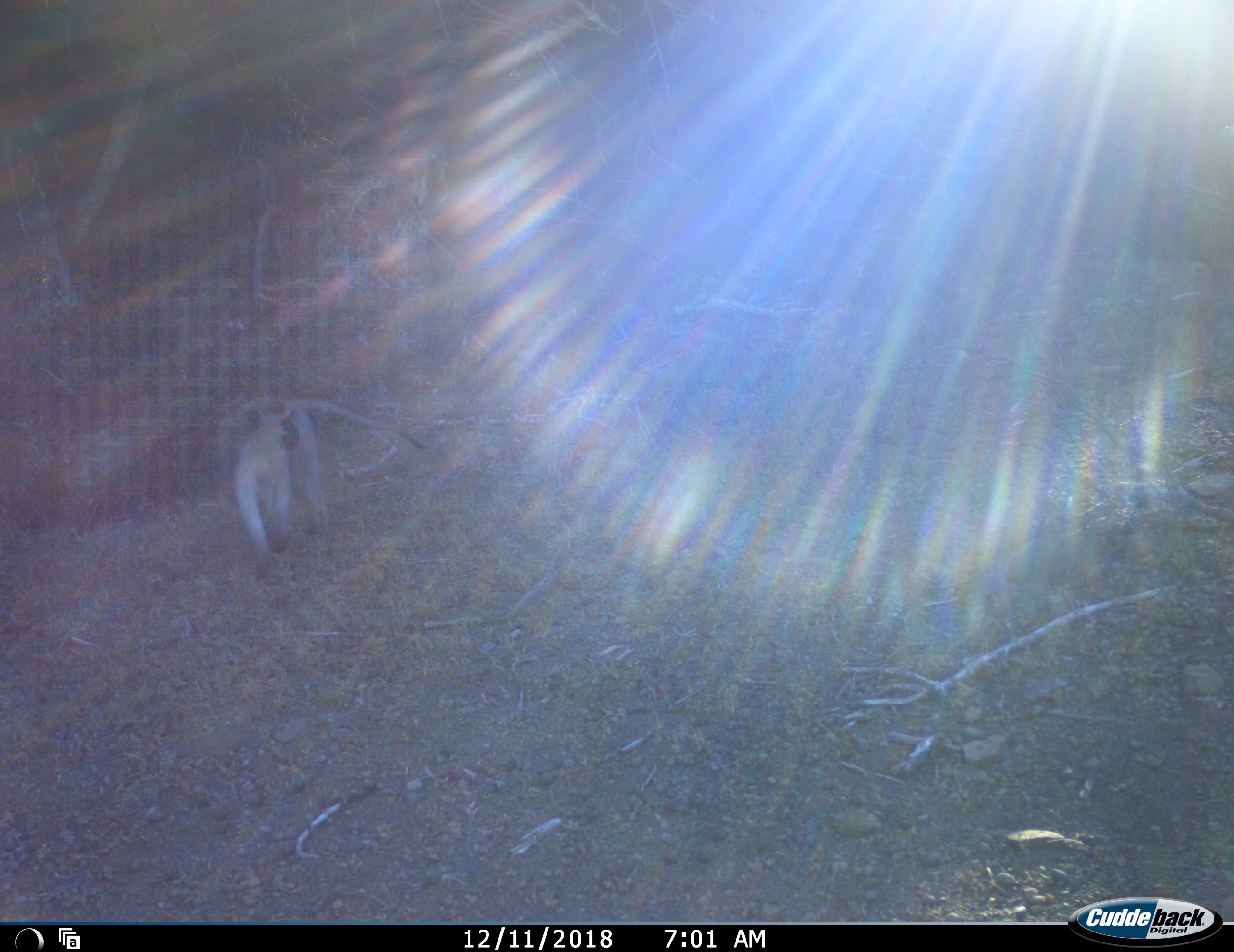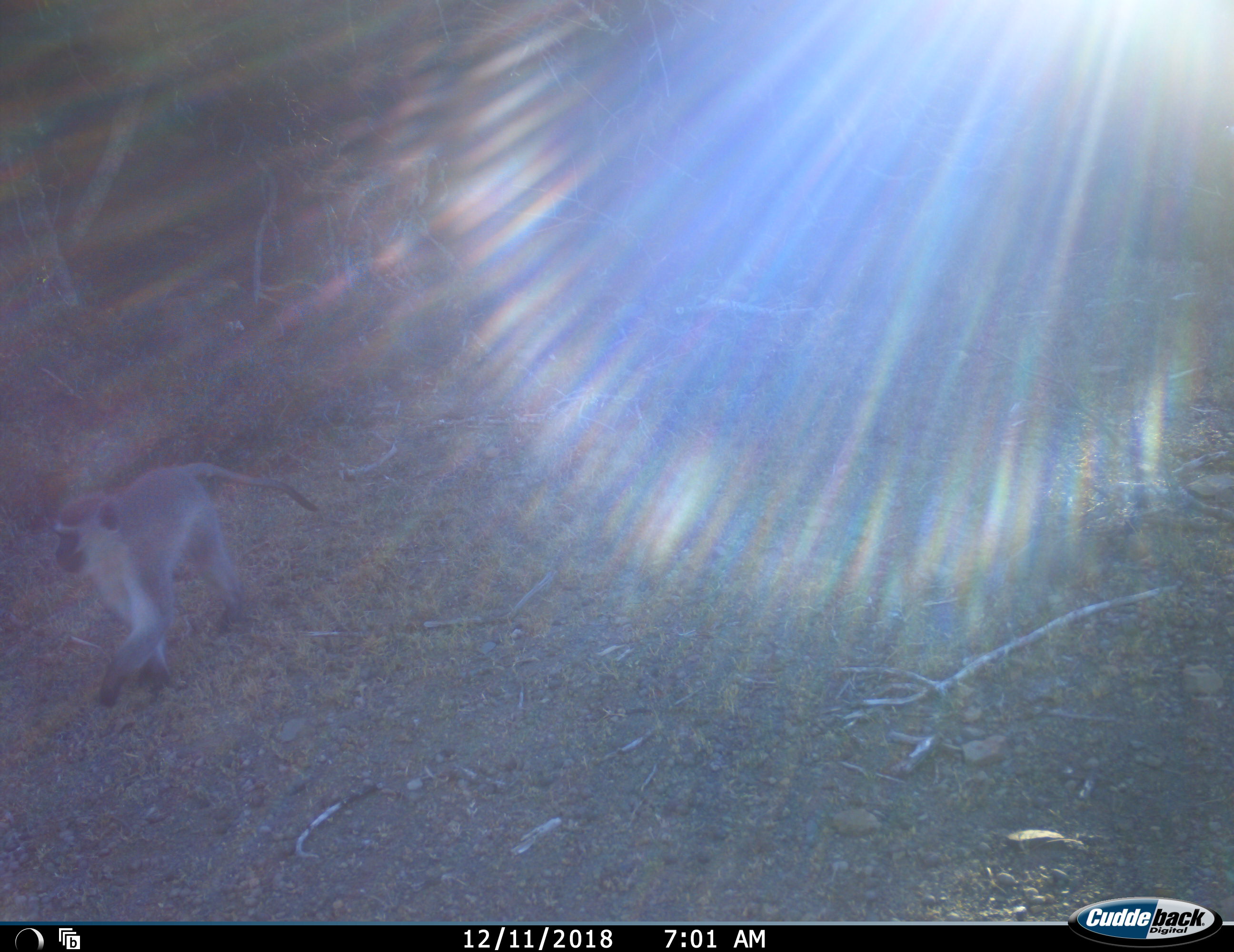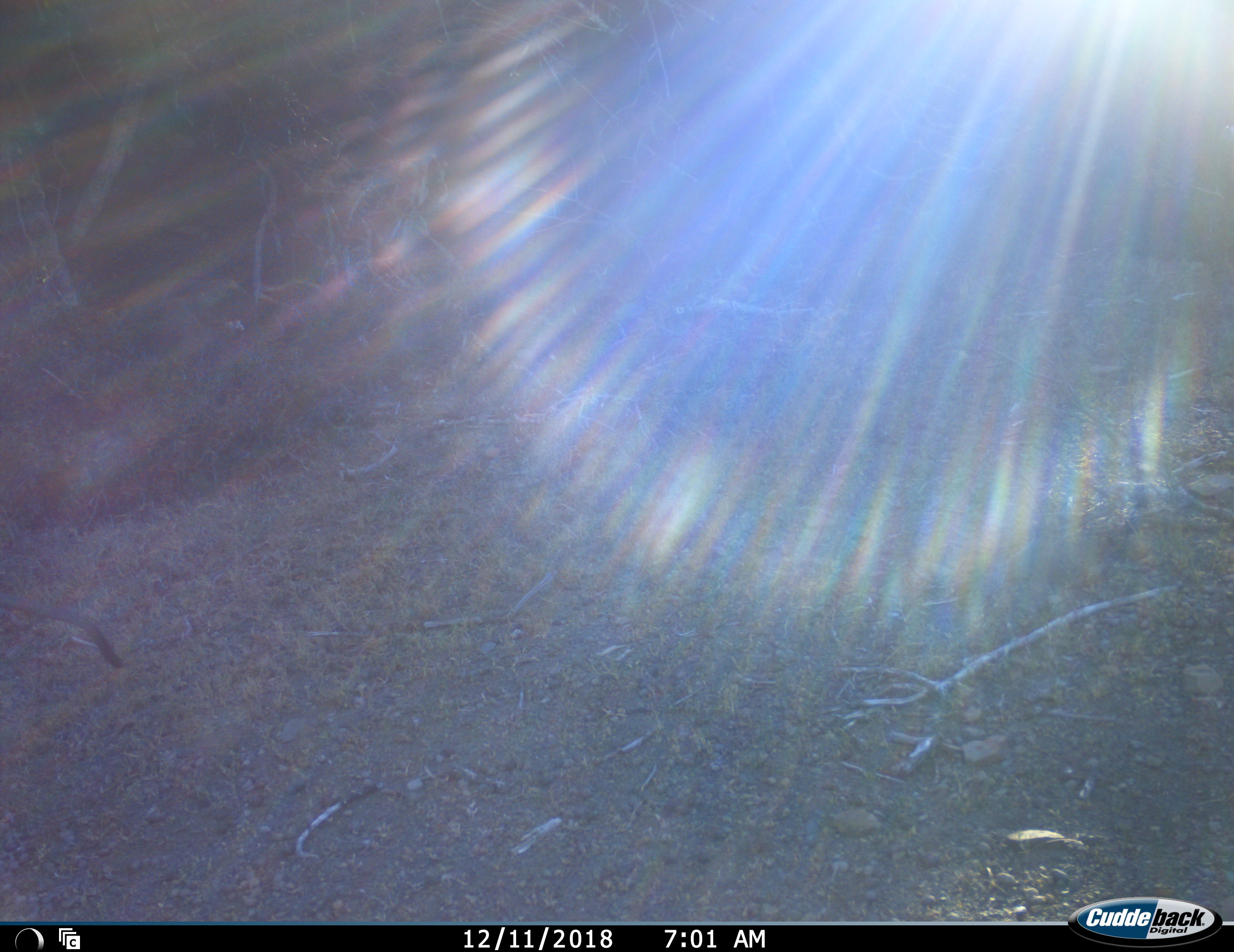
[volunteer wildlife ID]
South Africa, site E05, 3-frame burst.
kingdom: Animalia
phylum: Chordata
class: Mammalia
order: Primates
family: Cercopithecidae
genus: Chlorocebus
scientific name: Chlorocebus pygerythrus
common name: vervet monkey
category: monkeyvervet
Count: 1.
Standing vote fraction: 0%.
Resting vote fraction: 0%.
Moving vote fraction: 100%.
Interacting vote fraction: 0%.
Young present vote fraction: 0%.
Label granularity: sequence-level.